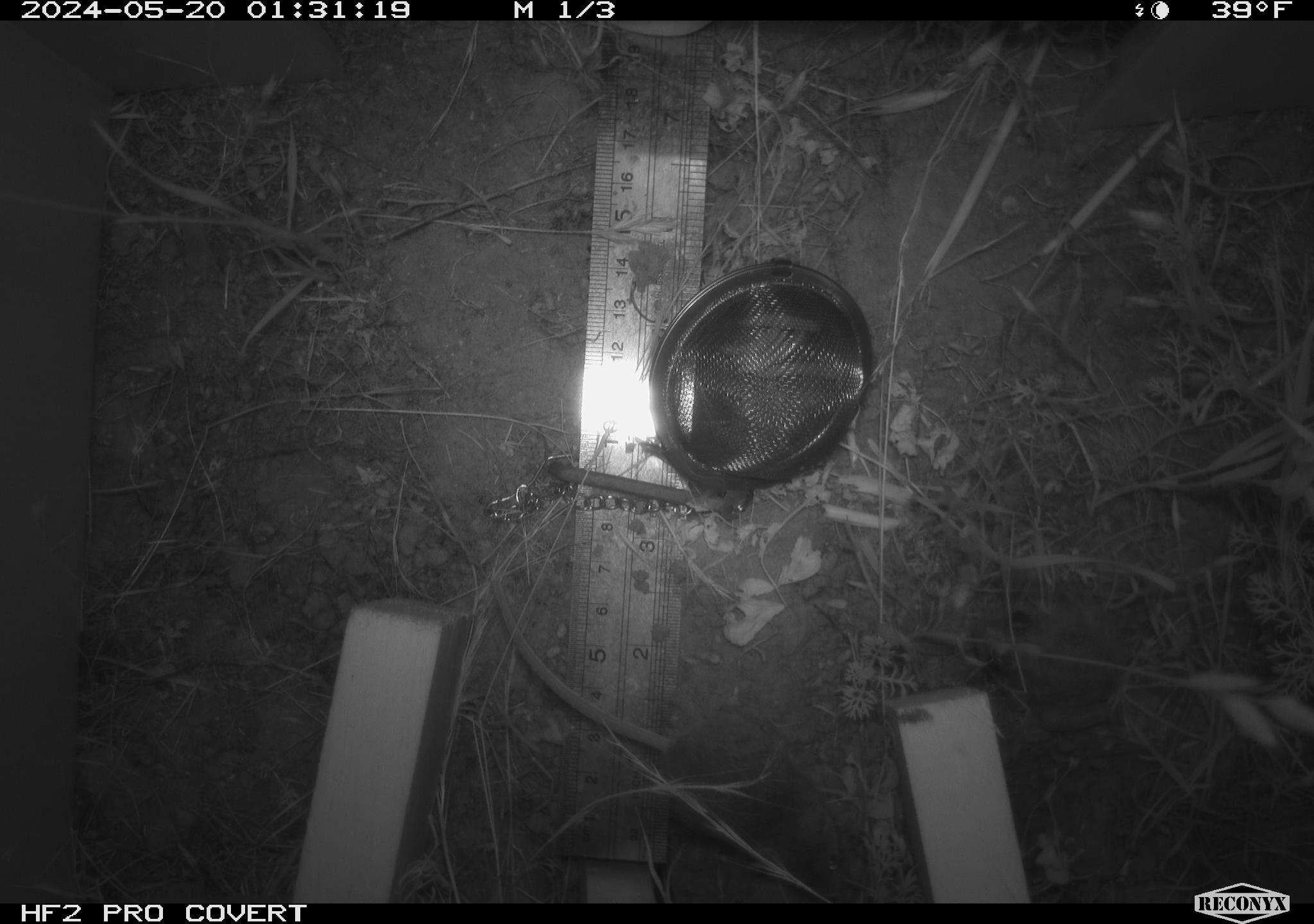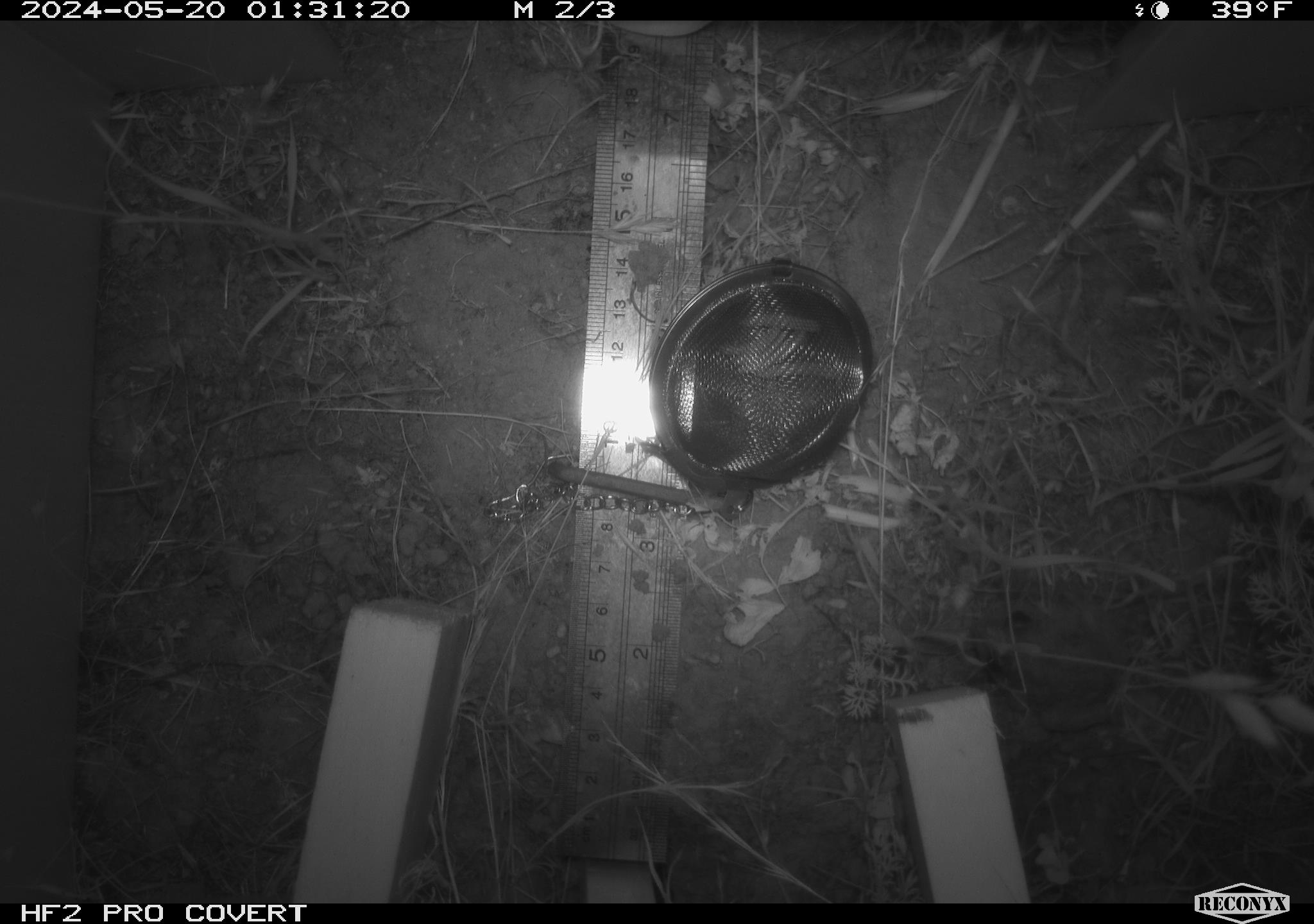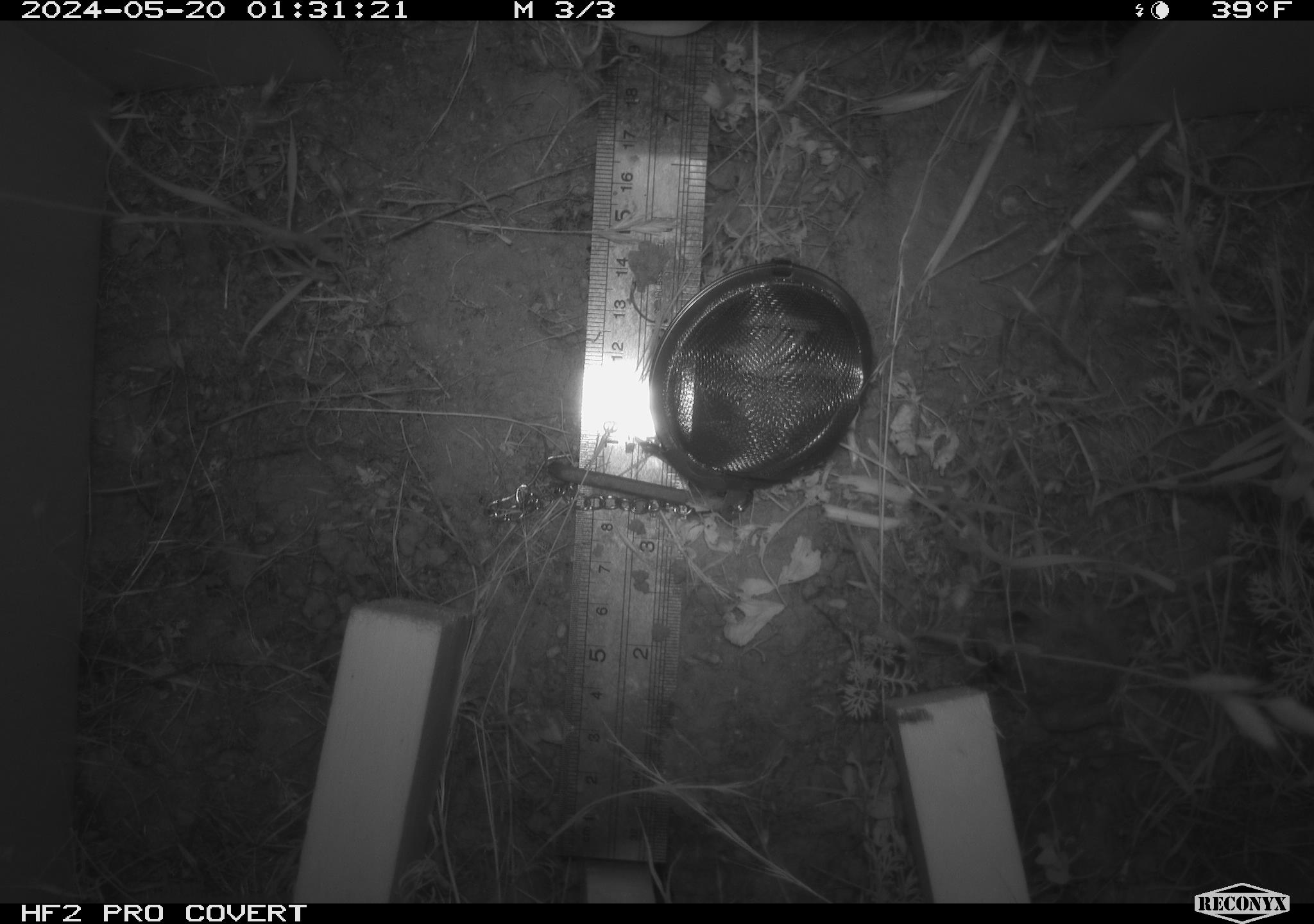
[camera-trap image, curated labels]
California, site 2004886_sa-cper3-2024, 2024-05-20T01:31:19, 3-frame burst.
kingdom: Animalia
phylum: Chordata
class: Mammalia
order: Rodentia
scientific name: Rodentia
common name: rodent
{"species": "rodent (Rodentia)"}